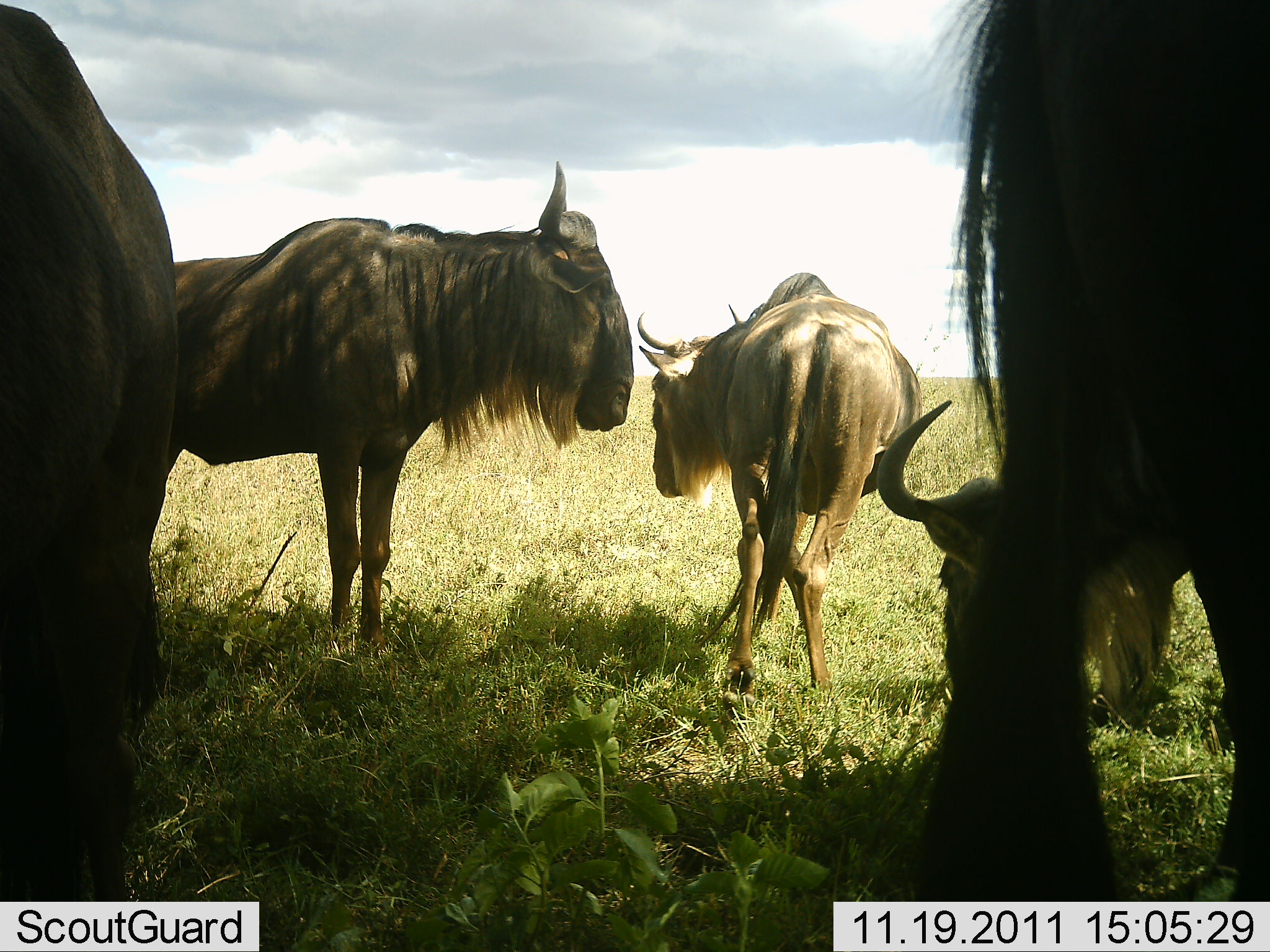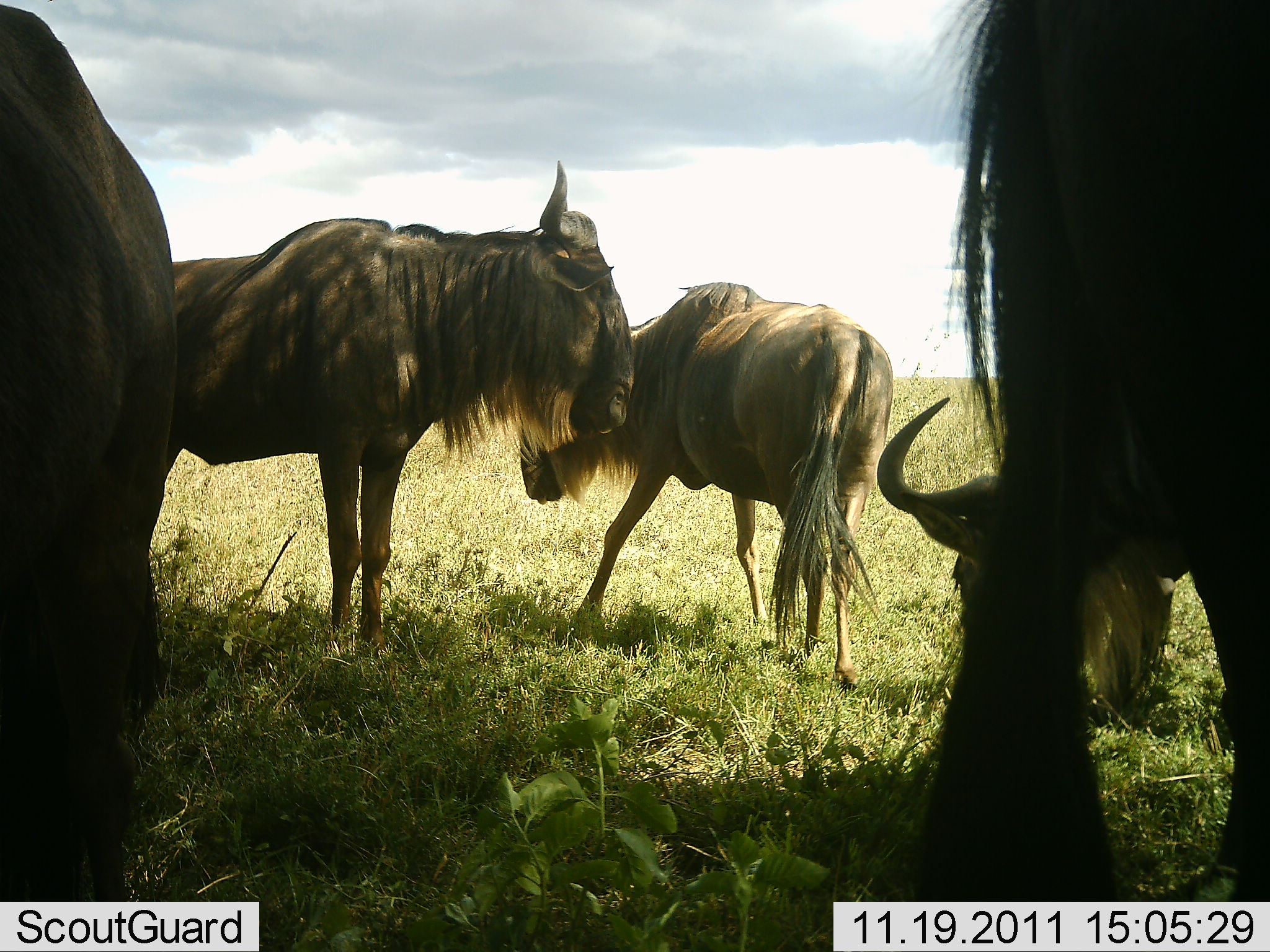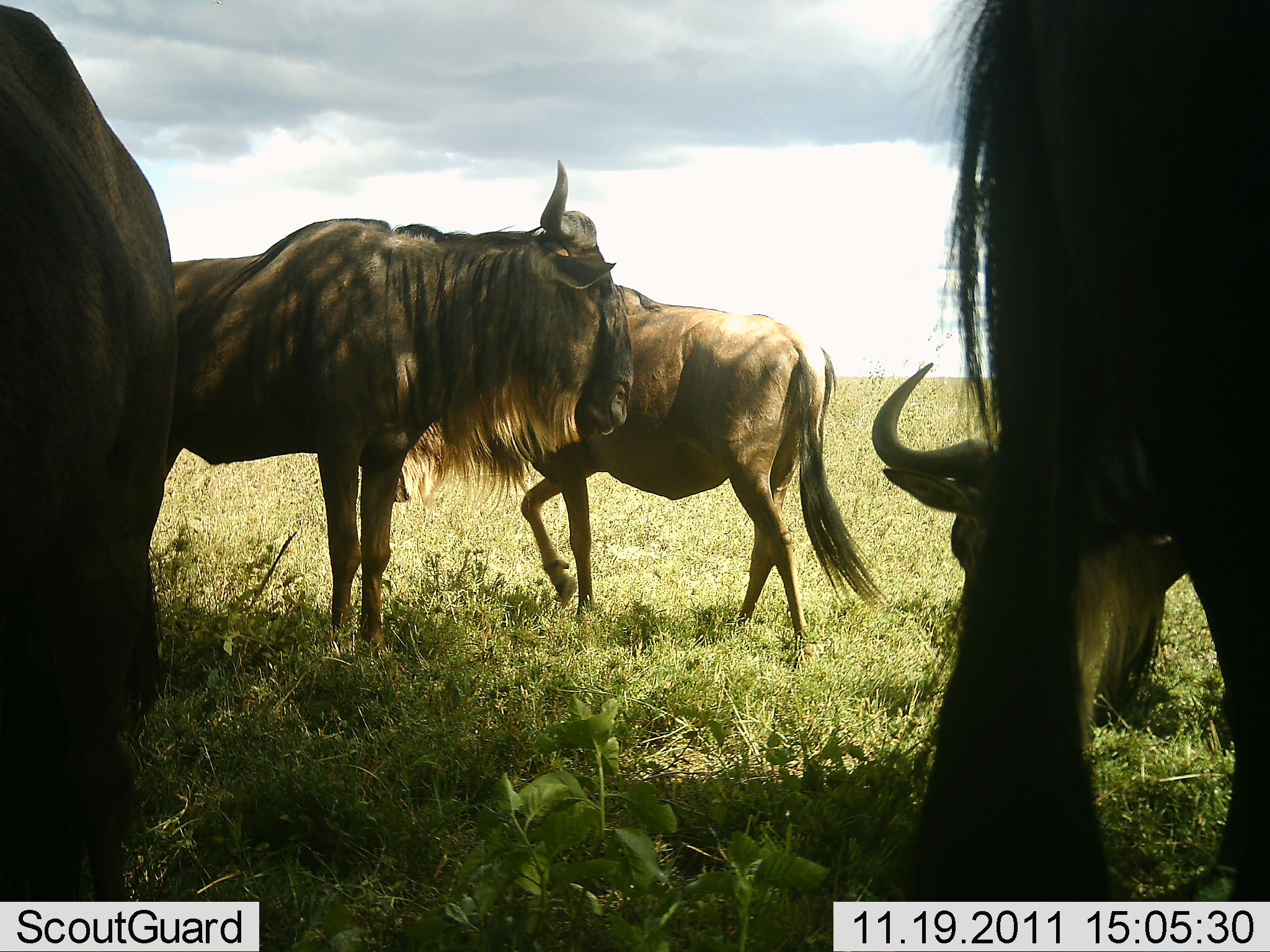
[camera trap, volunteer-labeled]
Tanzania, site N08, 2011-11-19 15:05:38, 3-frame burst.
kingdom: Animalia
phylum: Chordata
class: Mammalia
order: Artiodactyla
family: Bovidae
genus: Connochaetes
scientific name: Connochaetes taurinus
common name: blue wildebeest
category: wildebeest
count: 4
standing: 87%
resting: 20%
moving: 47%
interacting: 0%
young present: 0%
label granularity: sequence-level